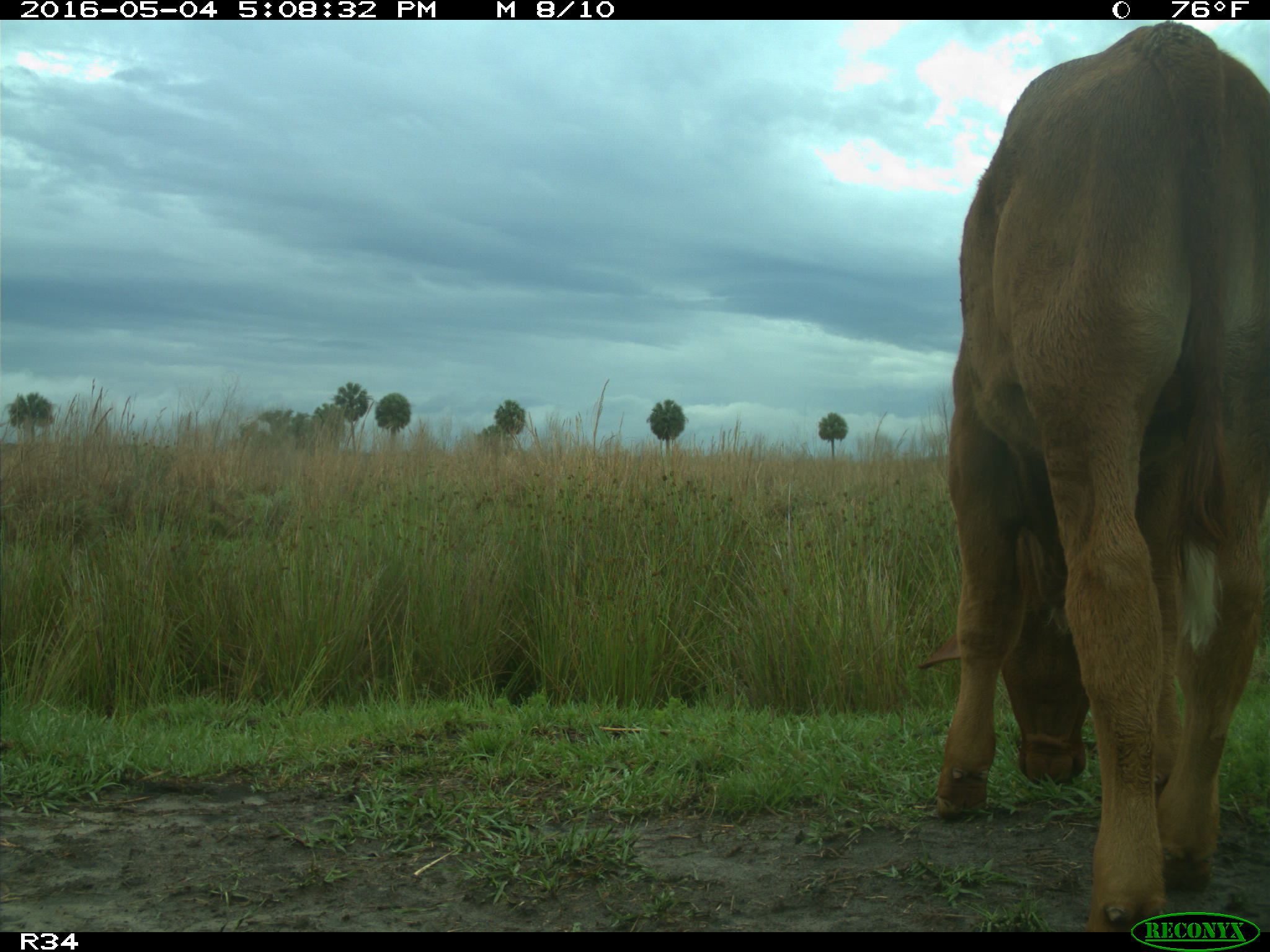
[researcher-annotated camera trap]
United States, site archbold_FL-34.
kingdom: Animalia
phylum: Chordata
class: Mammalia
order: Artiodactyla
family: Bovidae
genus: Bos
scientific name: Bos taurus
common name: domestic cow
Bos taurus (domestic cow).